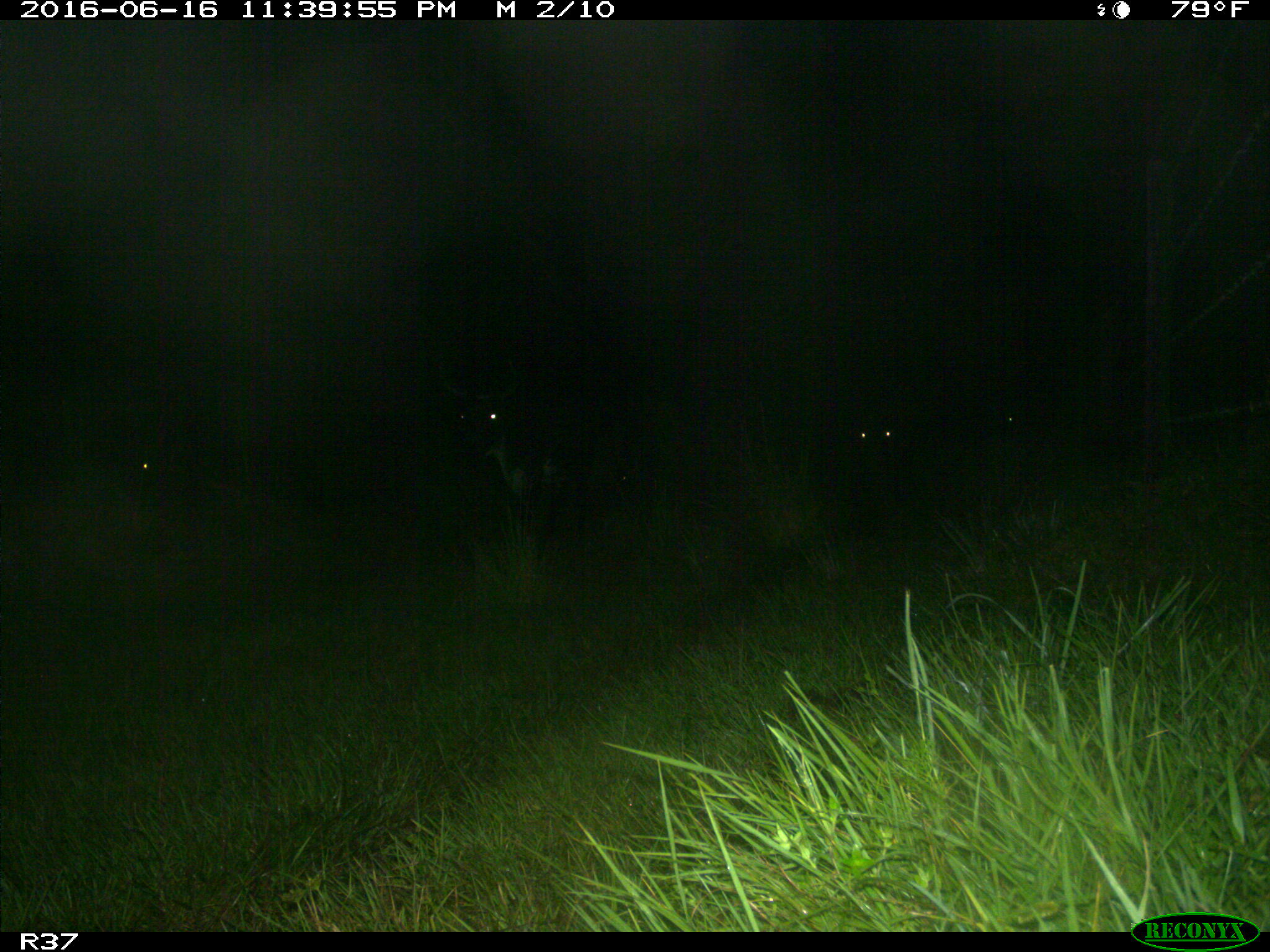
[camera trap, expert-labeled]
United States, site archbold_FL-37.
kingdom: Animalia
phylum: Chordata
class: Mammalia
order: Artiodactyla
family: Bovidae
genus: Bos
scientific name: Bos taurus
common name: domestic cow